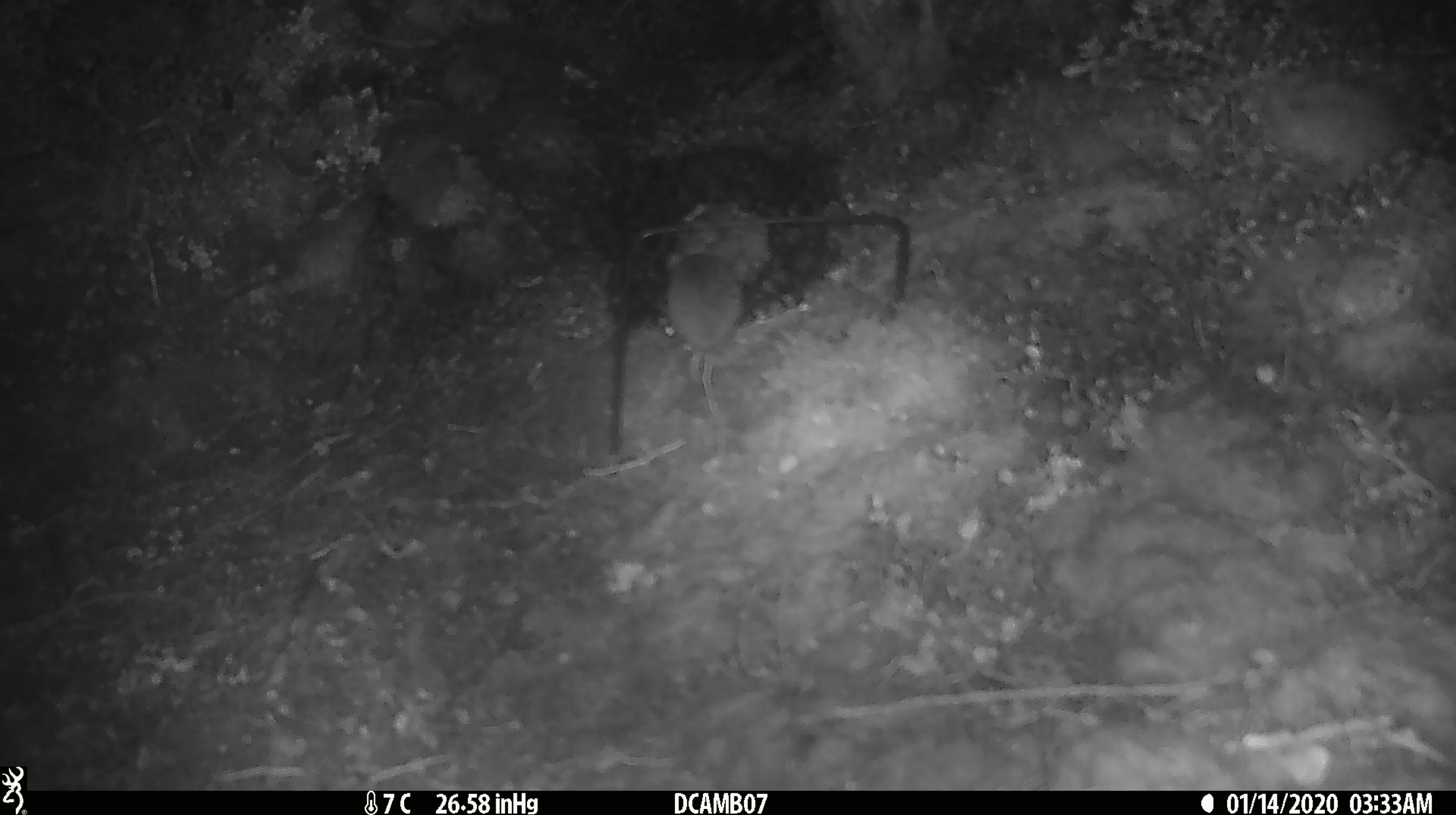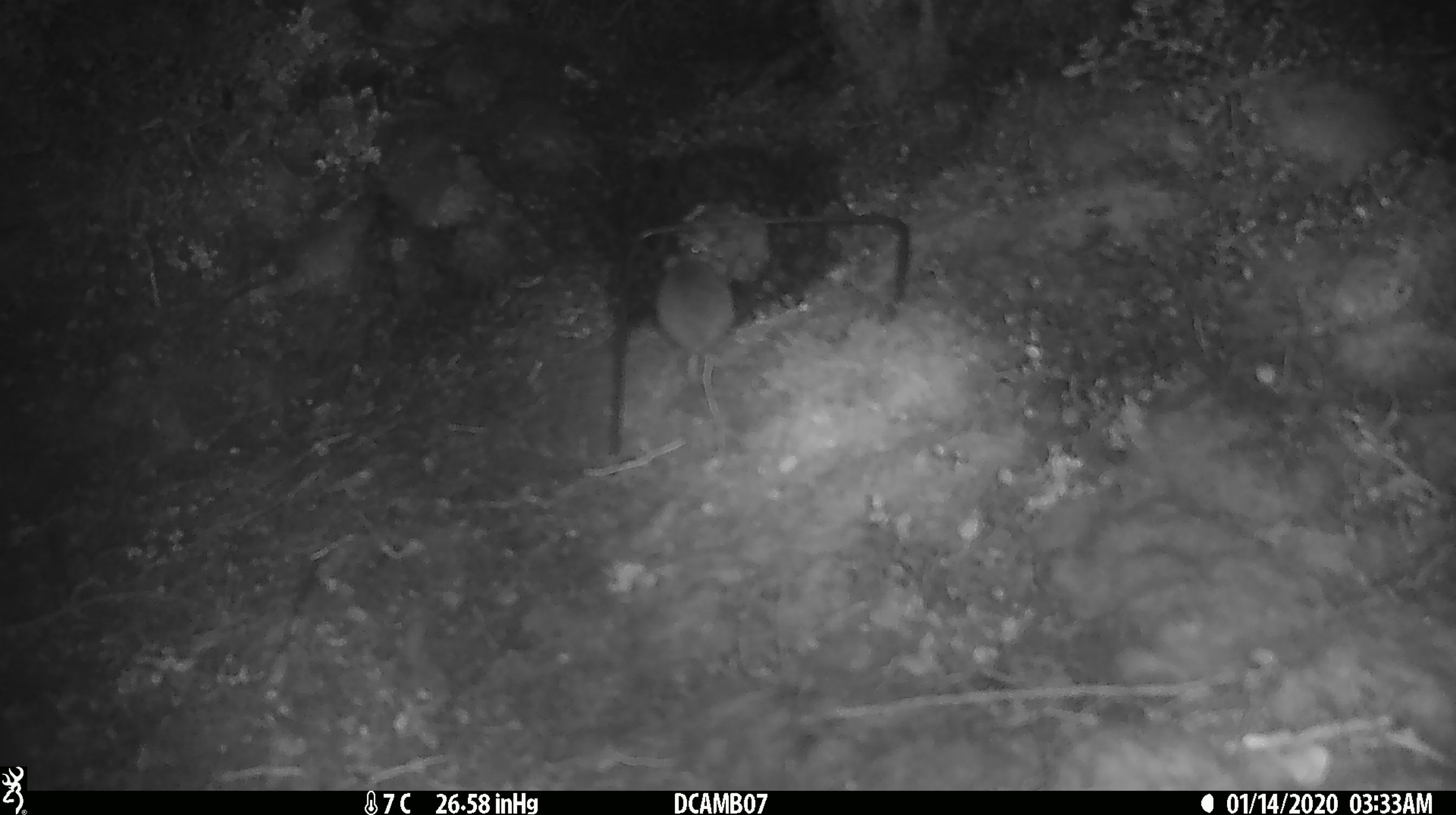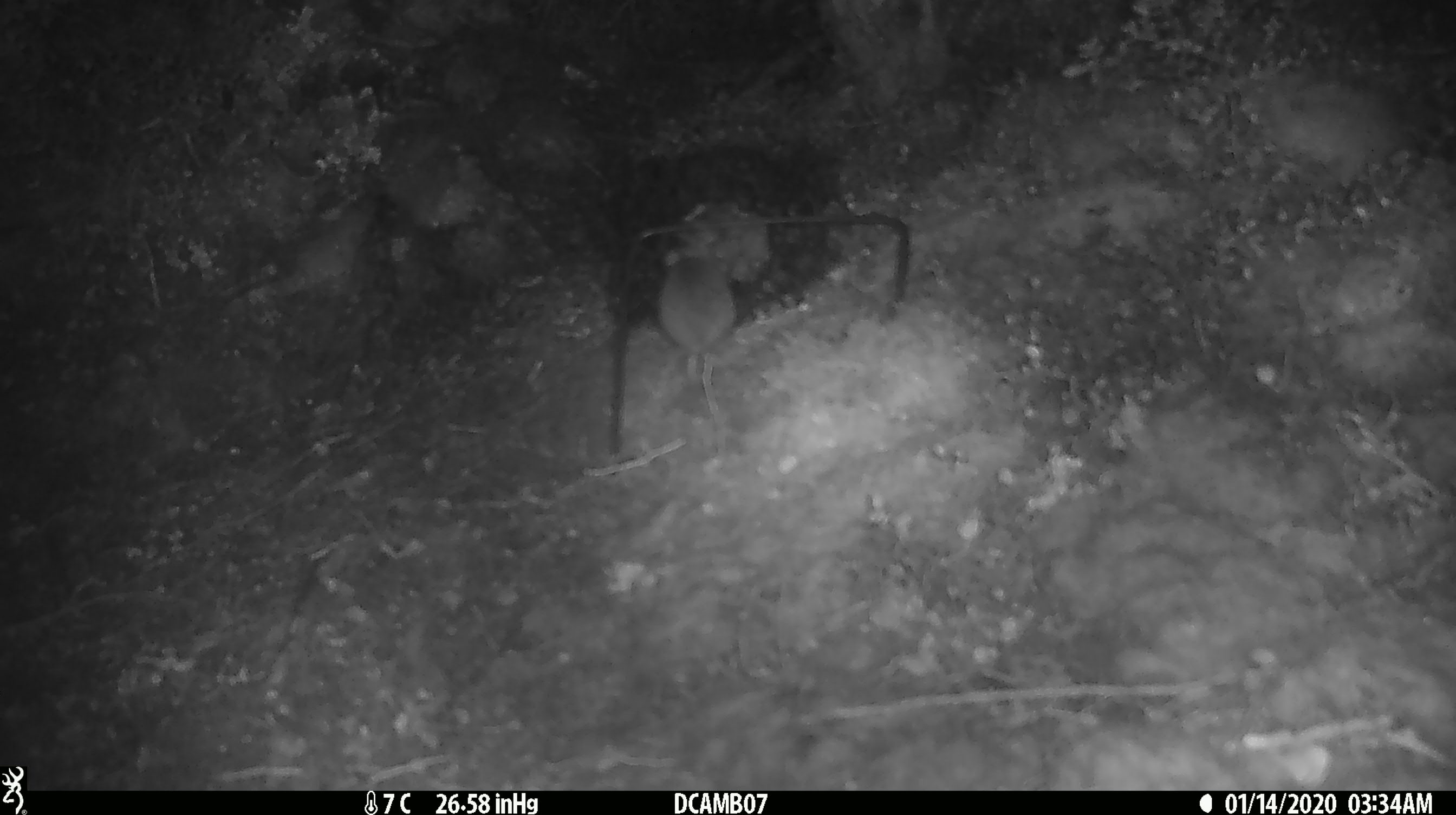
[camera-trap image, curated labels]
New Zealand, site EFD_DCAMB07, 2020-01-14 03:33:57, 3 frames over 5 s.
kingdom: Animalia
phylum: Chordata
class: Mammalia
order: Rodentia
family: Muridae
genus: Mus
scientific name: Mus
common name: mouse